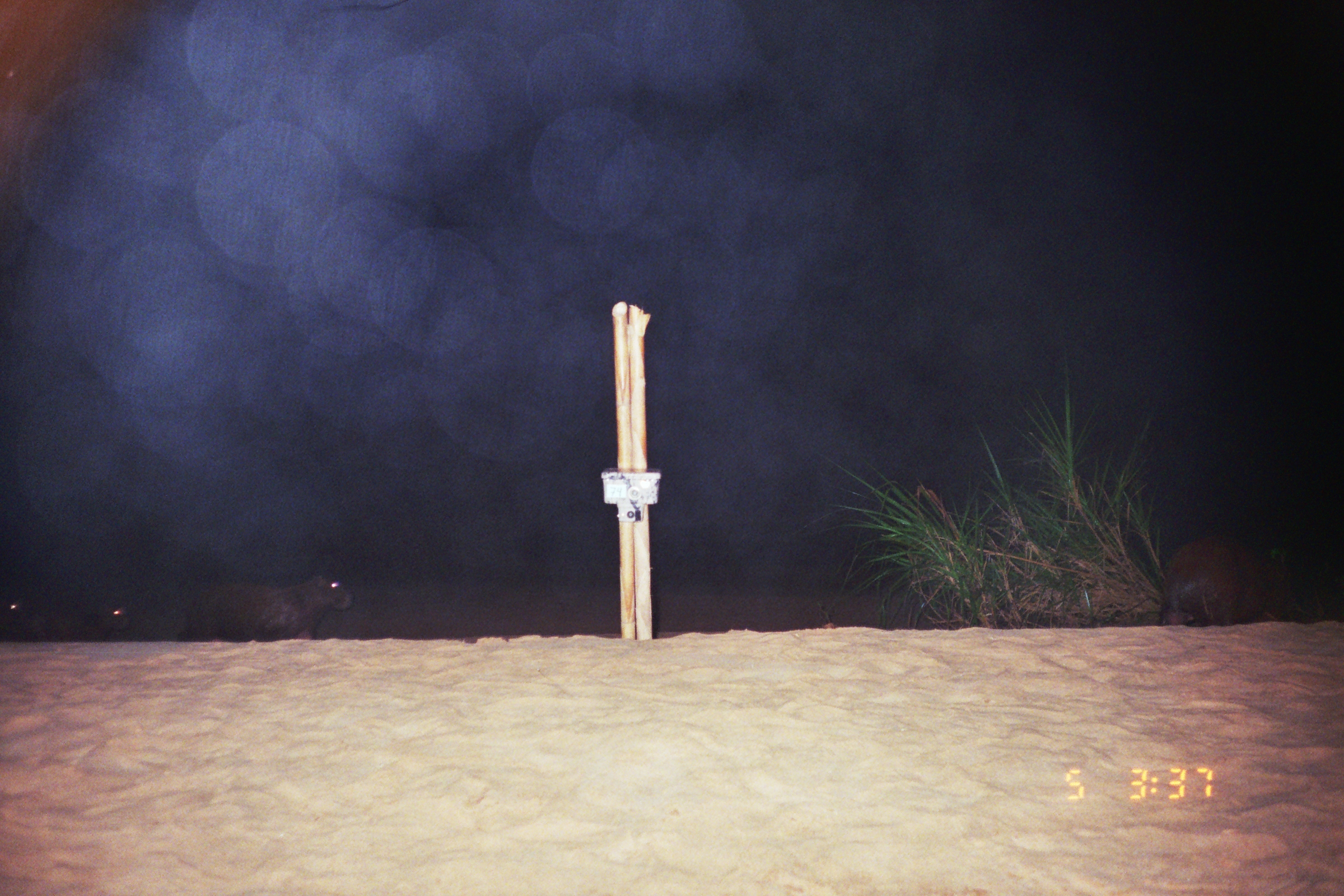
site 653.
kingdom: Animalia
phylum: Chordata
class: Mammalia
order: Rodentia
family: Caviidae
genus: Hydrochoerus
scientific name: Hydrochoerus hydrochaeris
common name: capybara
Hydrochoerus hydrochaeris (capybara).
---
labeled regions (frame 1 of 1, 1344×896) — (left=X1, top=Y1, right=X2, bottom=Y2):
hydrochoerus hydrochaeris: (left=185, top=572, right=356, bottom=641); (left=22, top=600, right=131, bottom=643); (left=0, top=599, right=21, bottom=640)